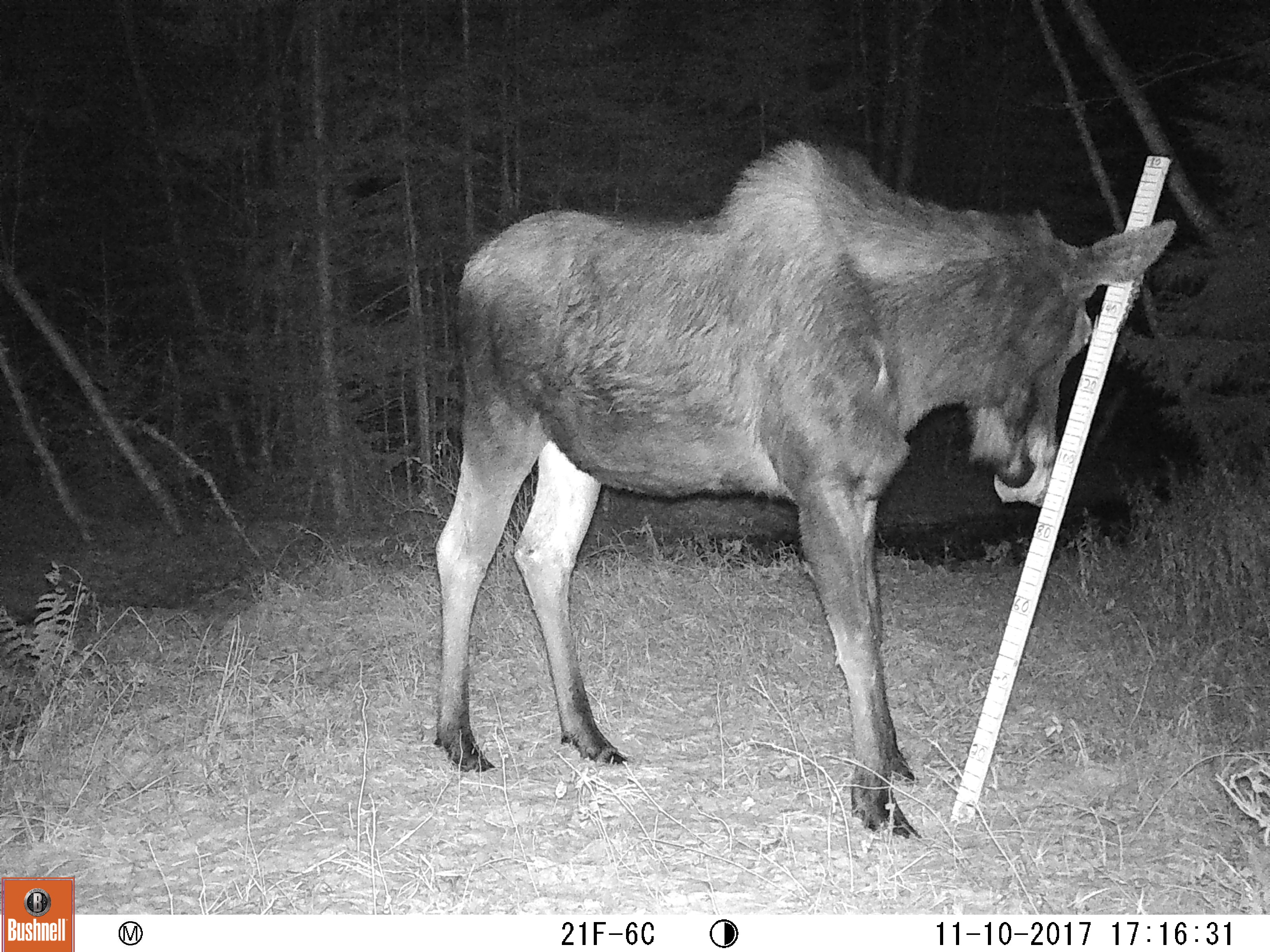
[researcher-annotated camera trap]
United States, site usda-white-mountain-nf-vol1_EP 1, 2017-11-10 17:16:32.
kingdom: Animalia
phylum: Chordata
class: Mammalia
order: Artiodactyla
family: Cervidae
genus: Alces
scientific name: Alces alces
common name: moose